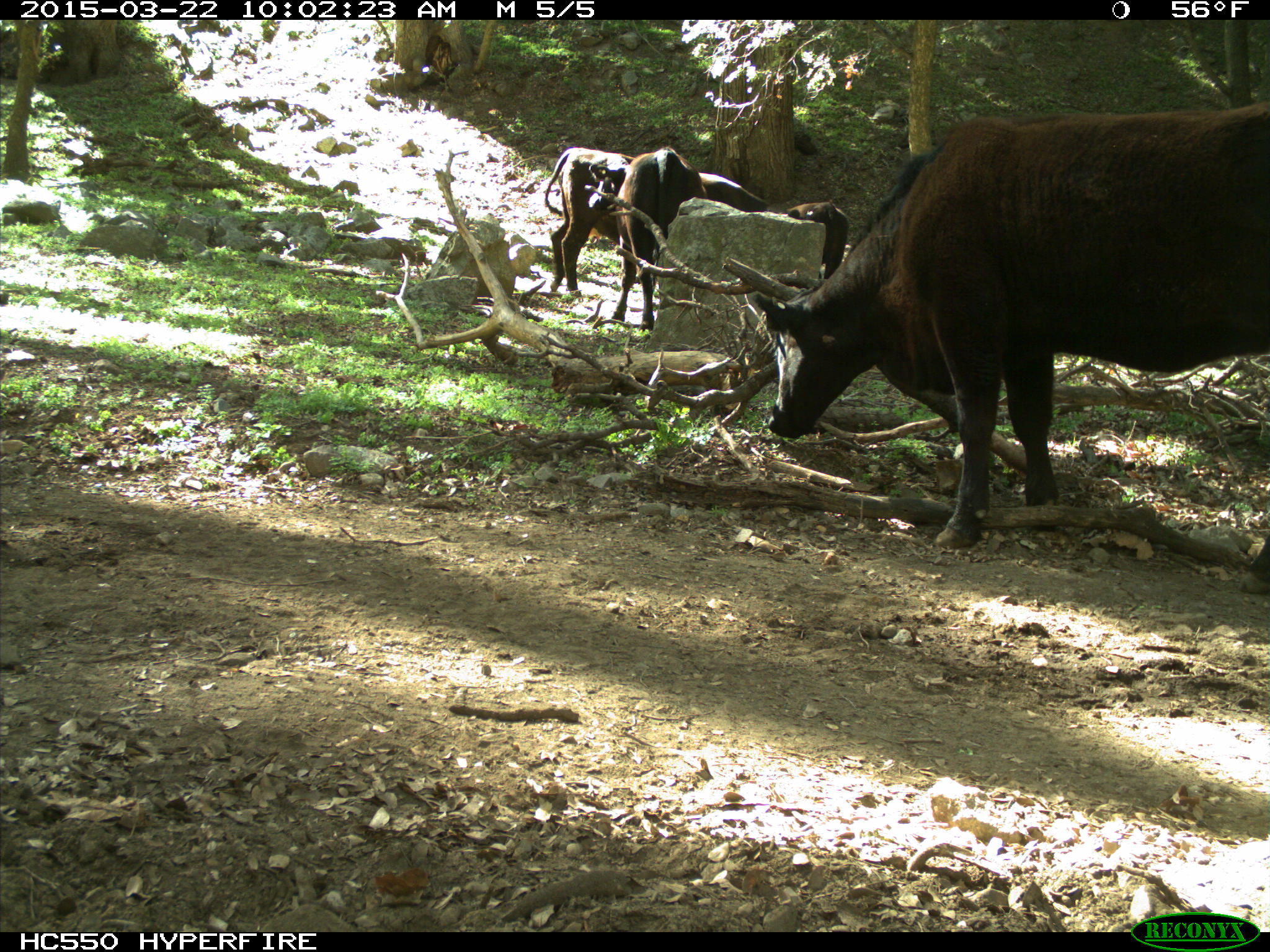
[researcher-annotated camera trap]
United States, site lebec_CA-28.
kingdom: Animalia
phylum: Chordata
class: Mammalia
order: Artiodactyla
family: Bovidae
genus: Bos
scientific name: Bos taurus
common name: domestic cow